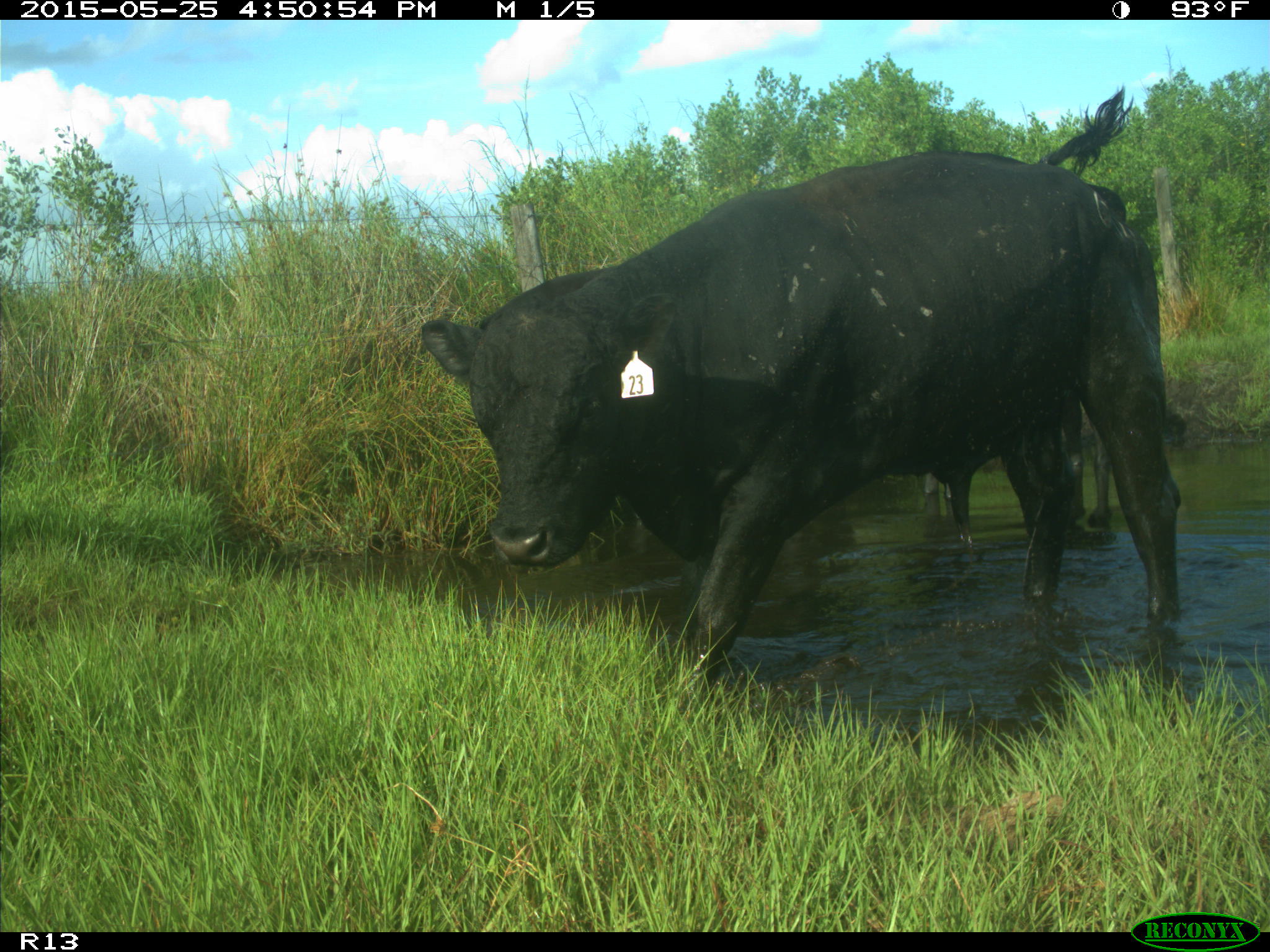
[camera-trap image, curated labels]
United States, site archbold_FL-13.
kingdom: Animalia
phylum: Chordata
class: Mammalia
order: Artiodactyla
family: Bovidae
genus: Bos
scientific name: Bos taurus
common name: domestic cow